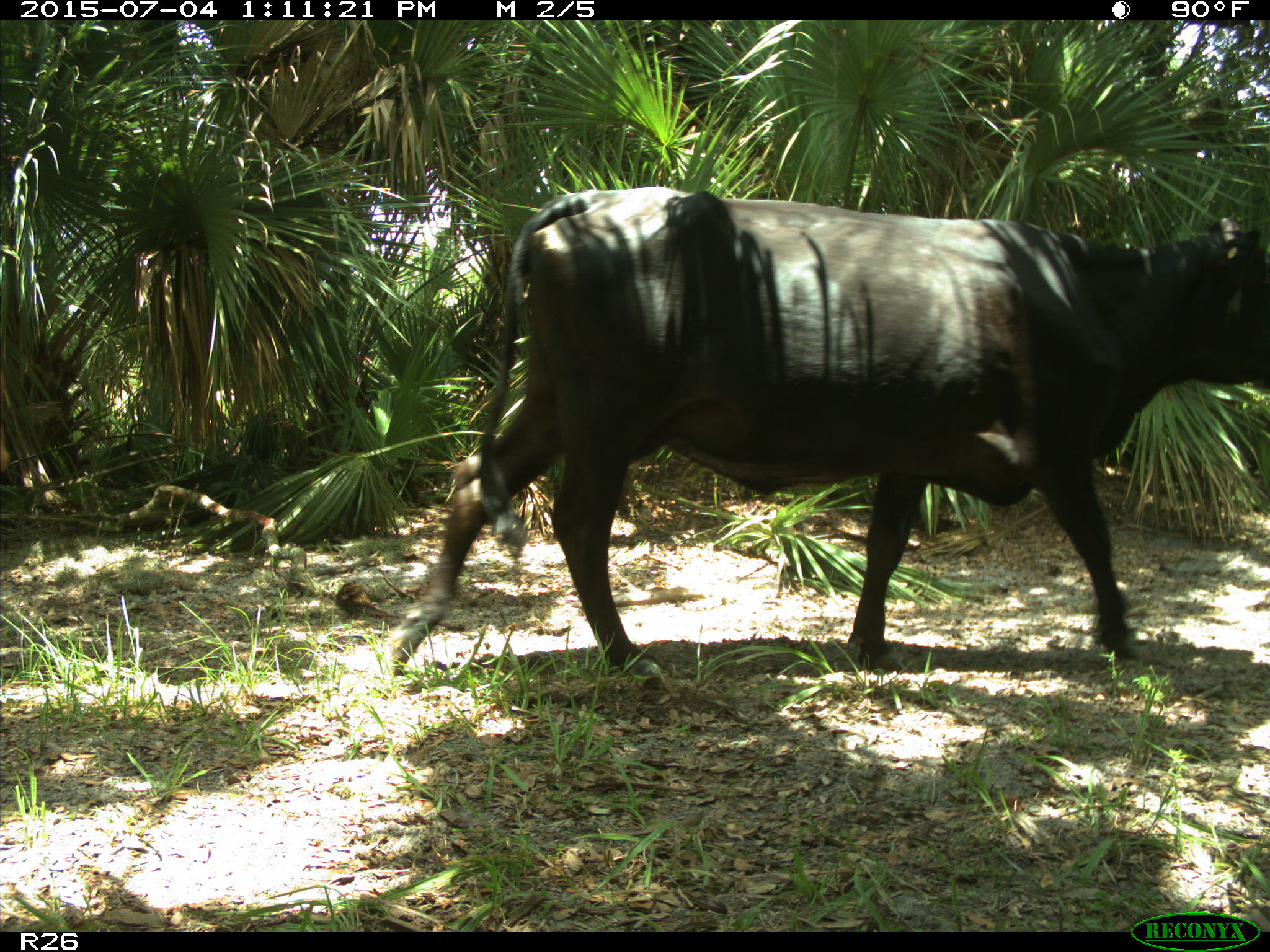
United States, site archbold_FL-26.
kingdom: Animalia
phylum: Chordata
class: Mammalia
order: Artiodactyla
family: Bovidae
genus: Bos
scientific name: Bos taurus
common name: domestic cow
Bos taurus (domestic cow).